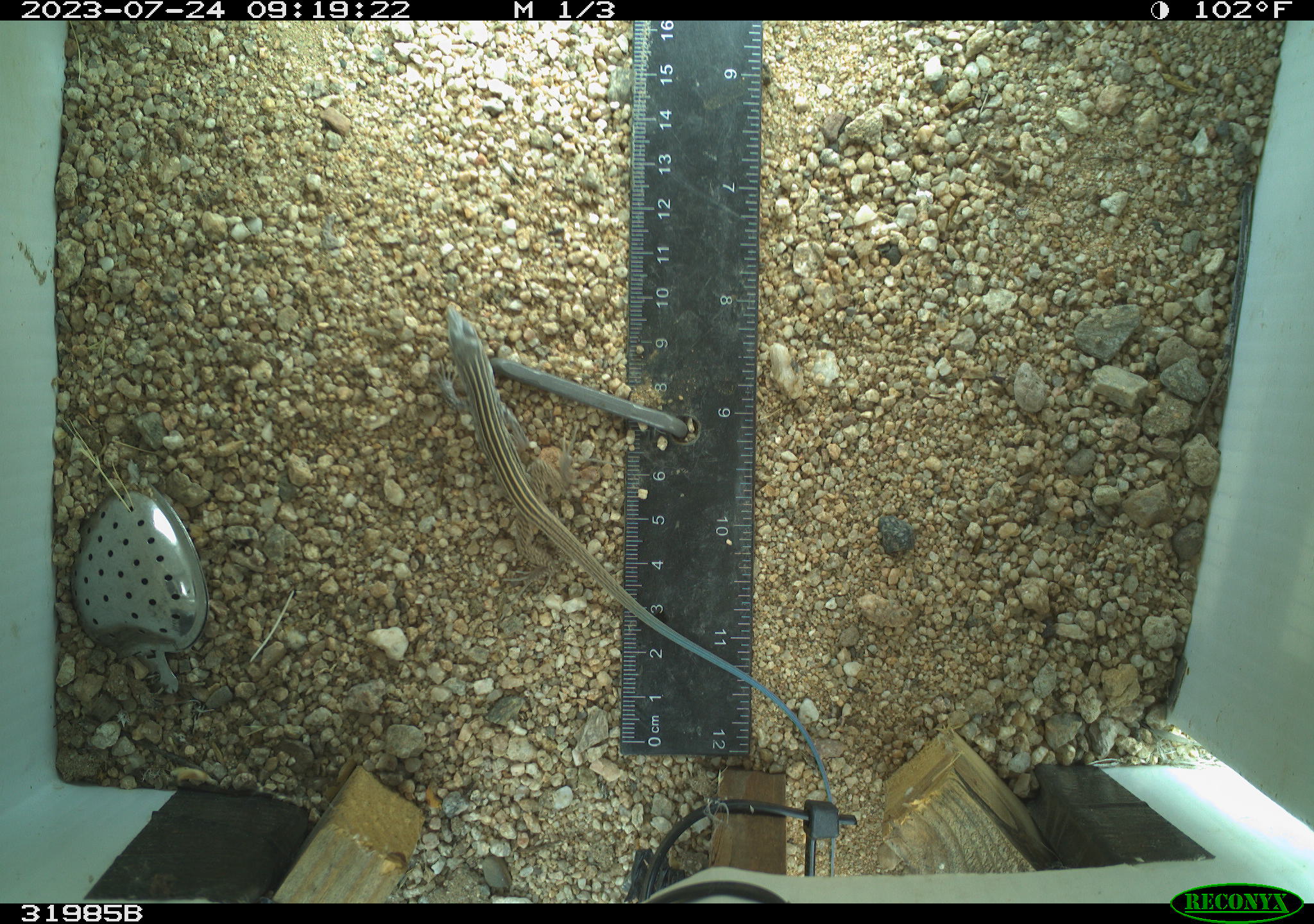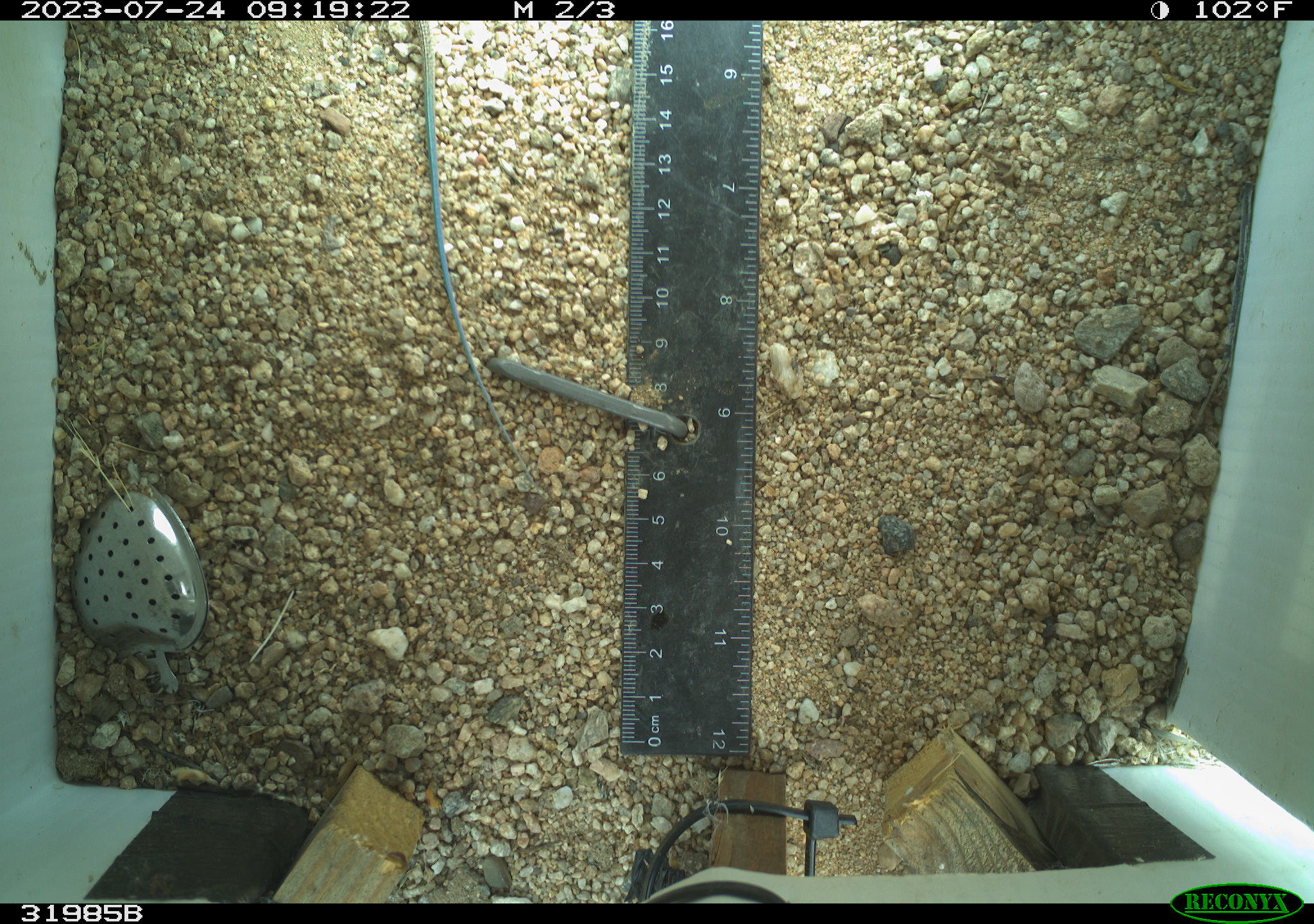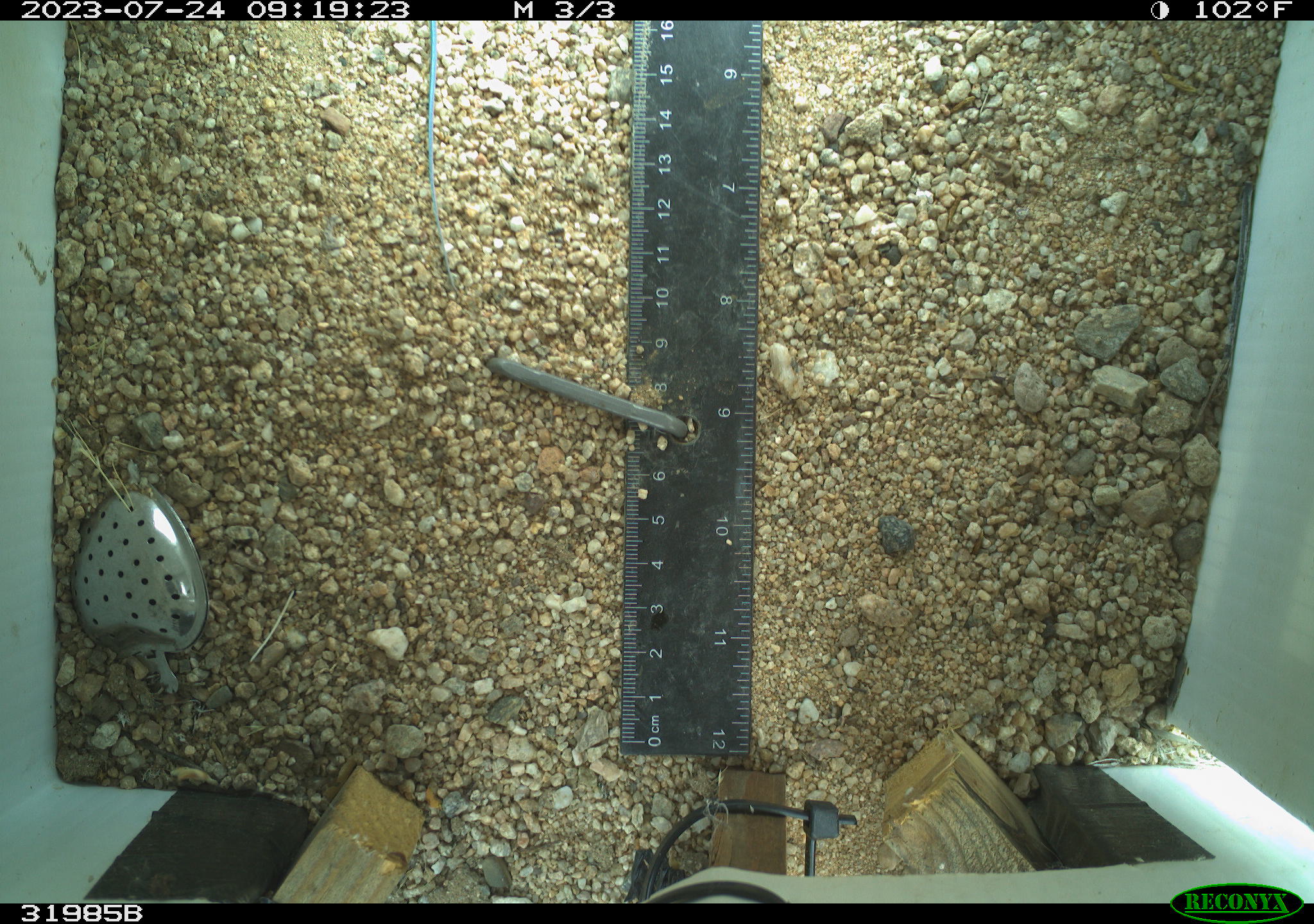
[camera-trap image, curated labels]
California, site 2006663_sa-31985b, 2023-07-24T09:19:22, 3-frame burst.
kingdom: Animalia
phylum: Chordata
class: Reptilia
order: Squamata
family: Teiidae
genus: Aspidoscelis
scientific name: Aspidoscelis tigris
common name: western whiptail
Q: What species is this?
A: Western whiptail (Aspidoscelis tigris).